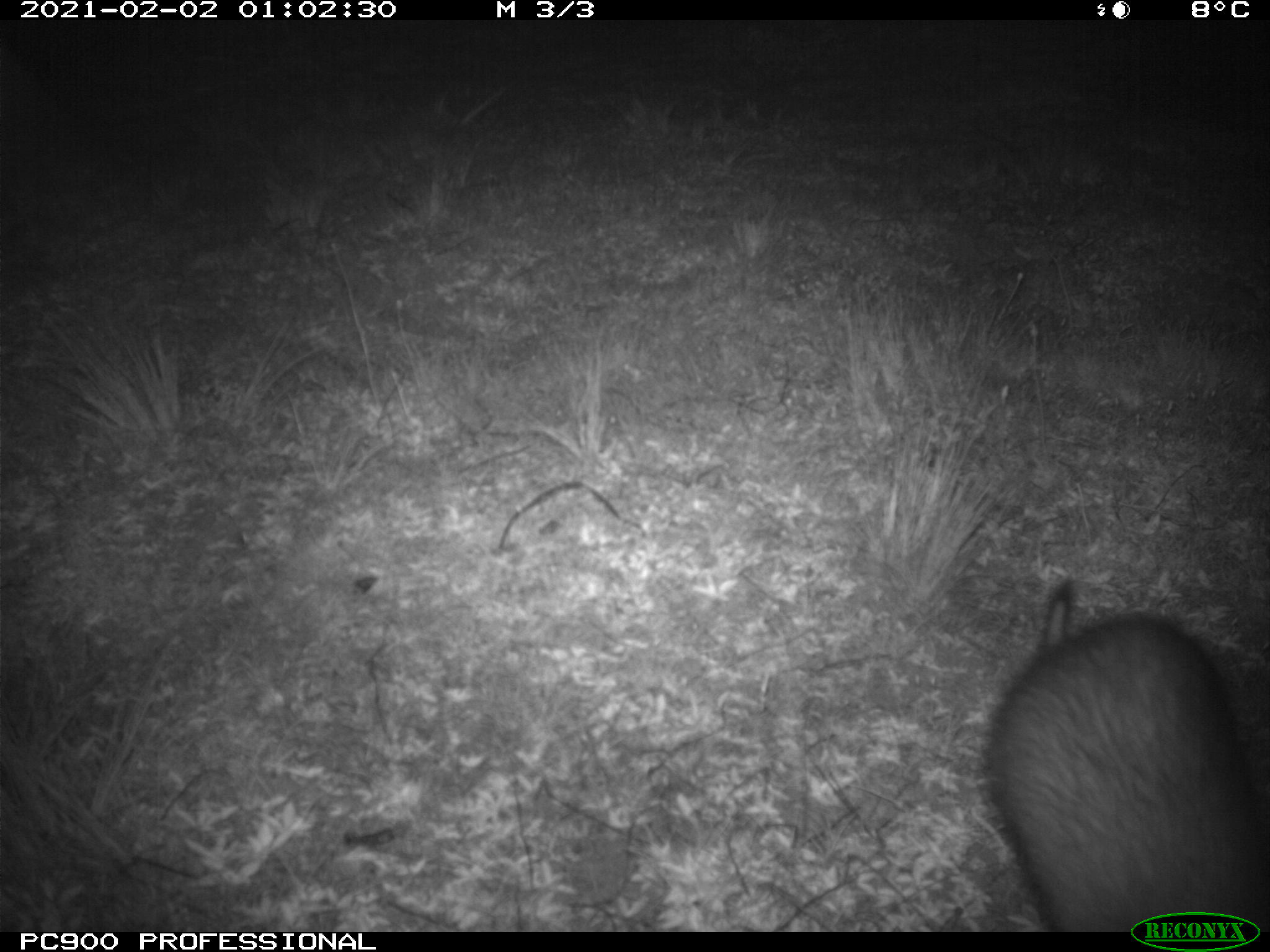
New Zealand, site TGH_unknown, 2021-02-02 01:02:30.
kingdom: Animalia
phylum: Chordata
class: Mammalia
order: Carnivora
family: Mustelidae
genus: Mustela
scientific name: Mustela furo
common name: ferret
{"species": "ferret (Mustela furo)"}